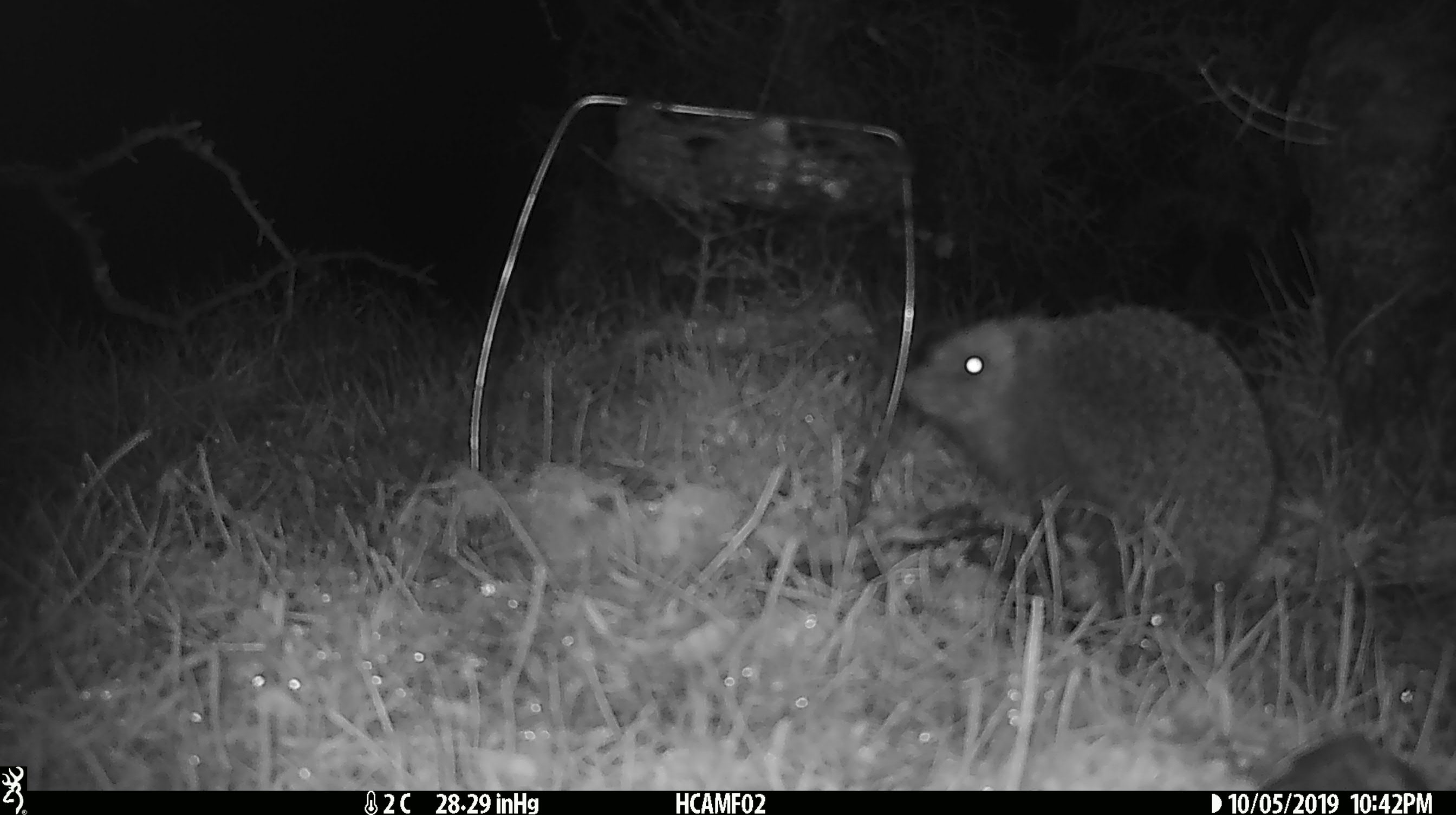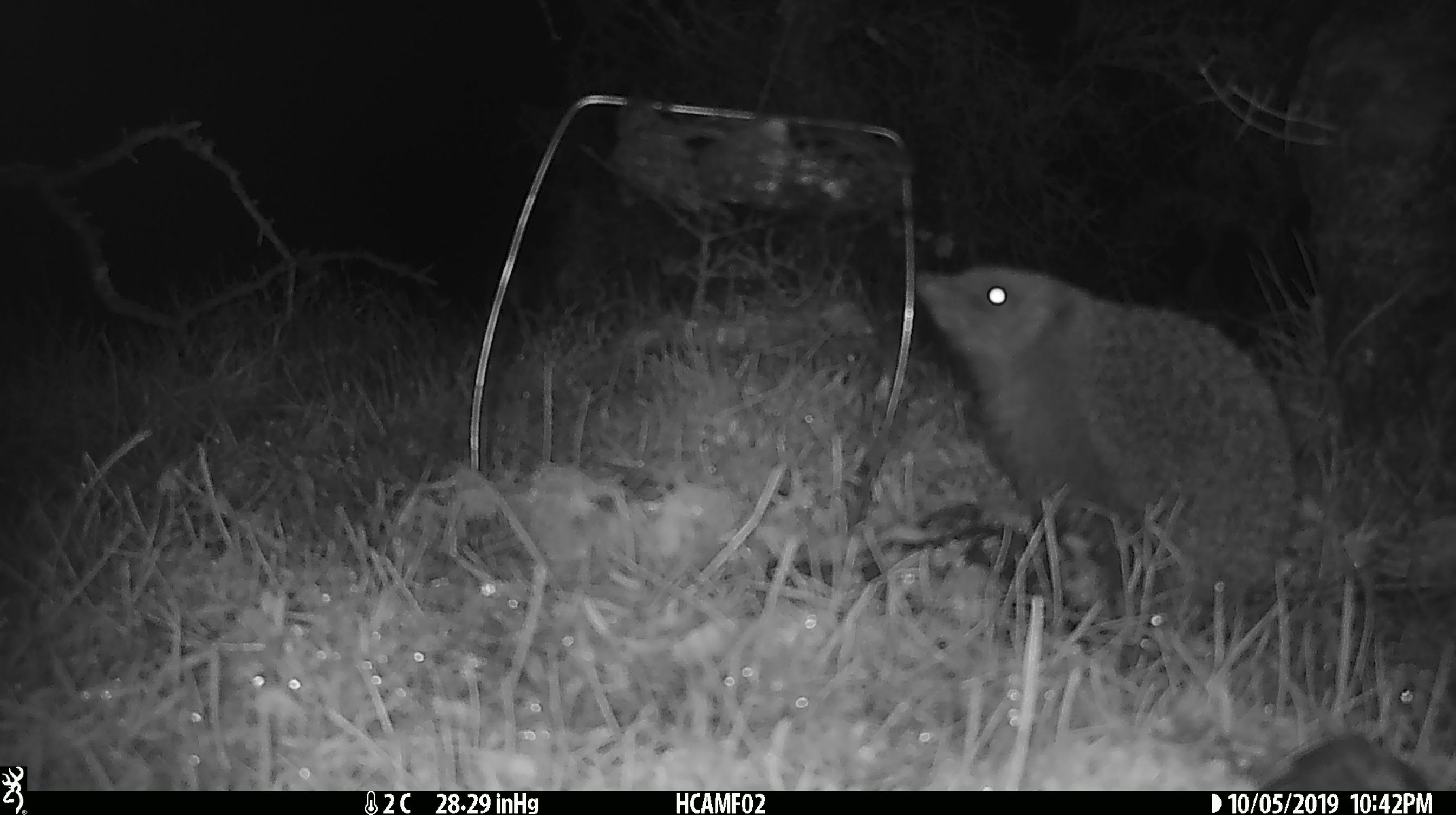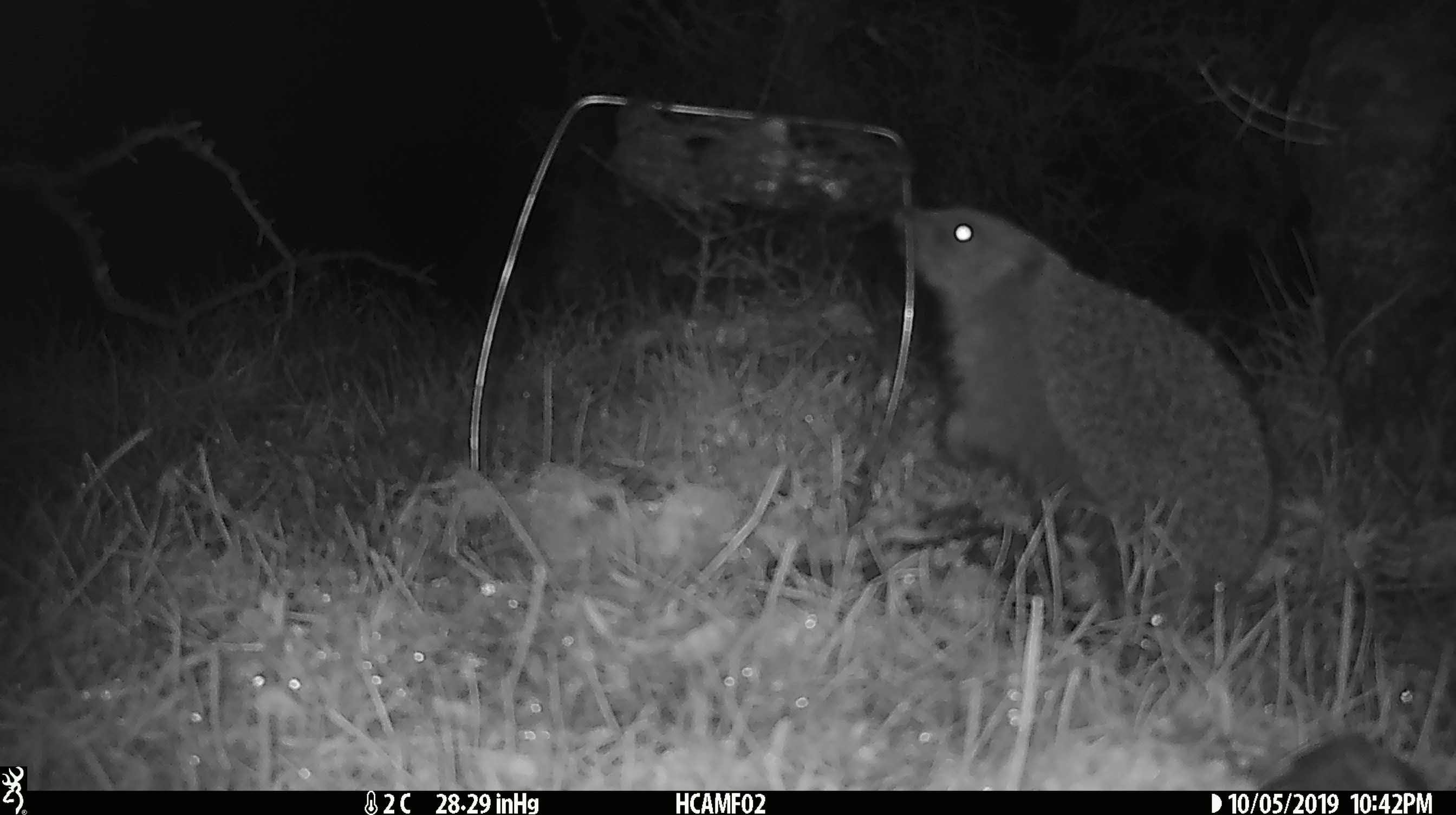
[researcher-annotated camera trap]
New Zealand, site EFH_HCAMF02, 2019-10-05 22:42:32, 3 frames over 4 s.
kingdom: Animalia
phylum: Chordata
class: Mammalia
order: Eulipotyphla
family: Erinaceidae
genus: Erinaceus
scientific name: Erinaceus europaeus europaeus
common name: european hedgehog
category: hedgehog